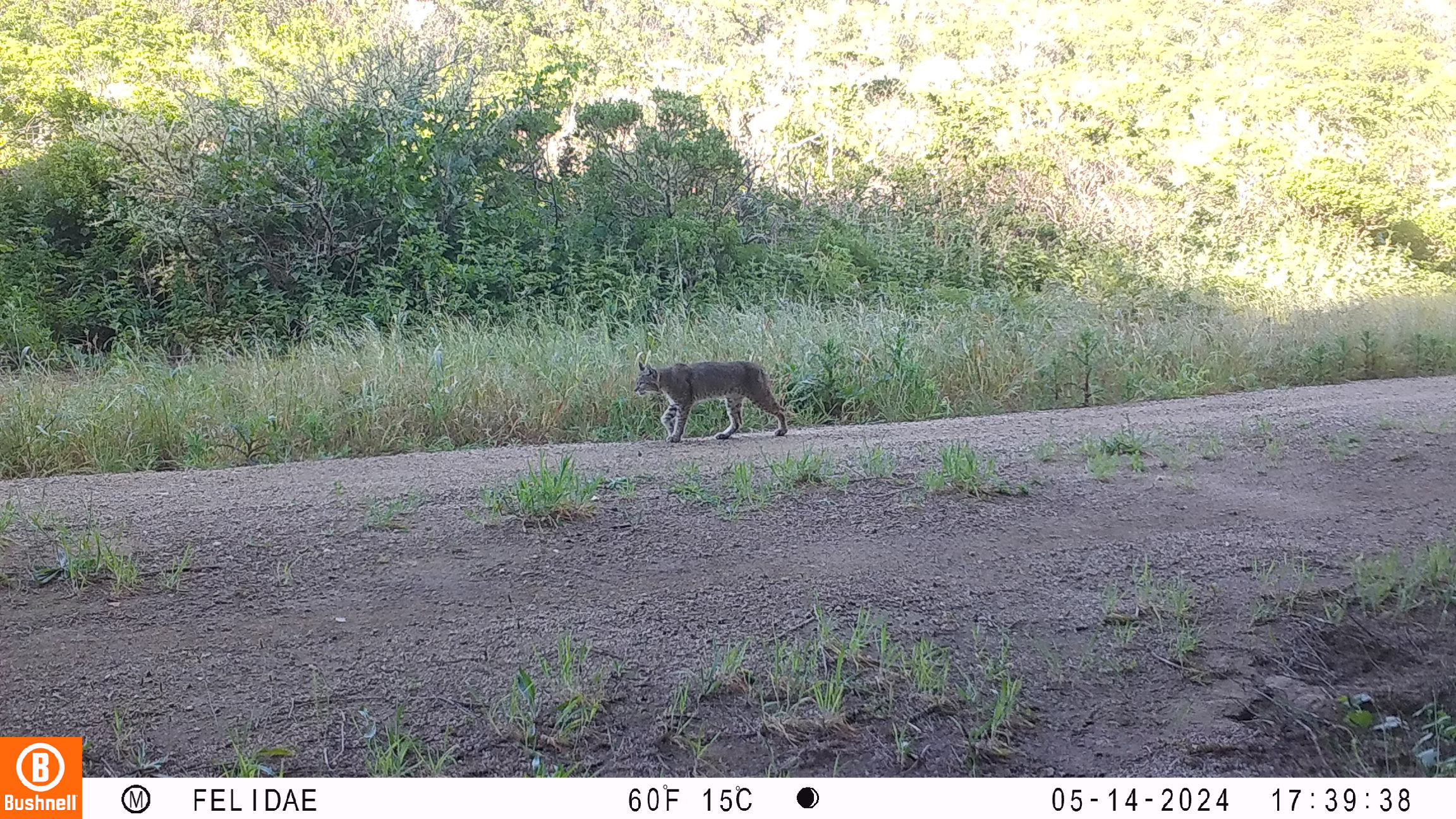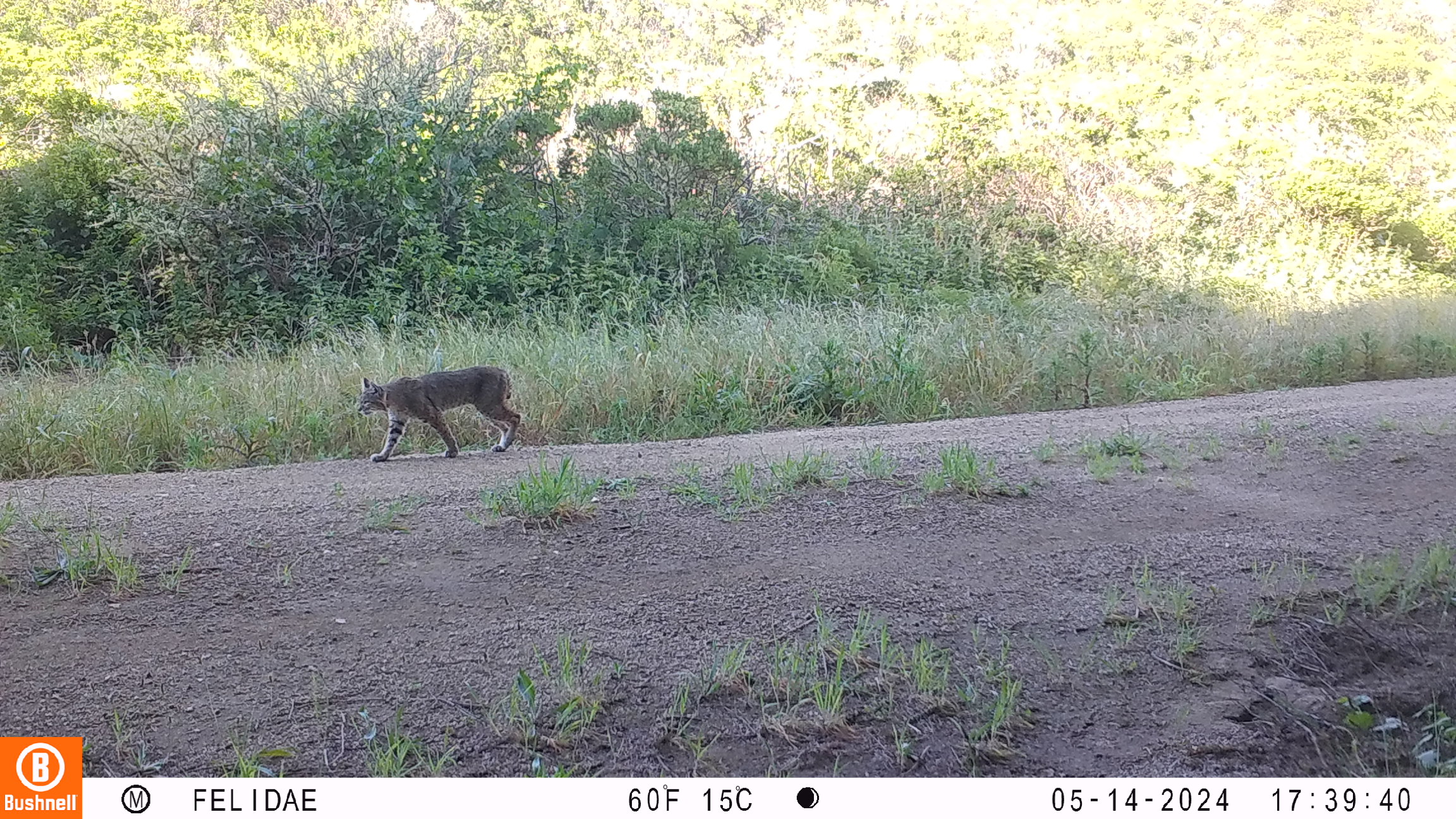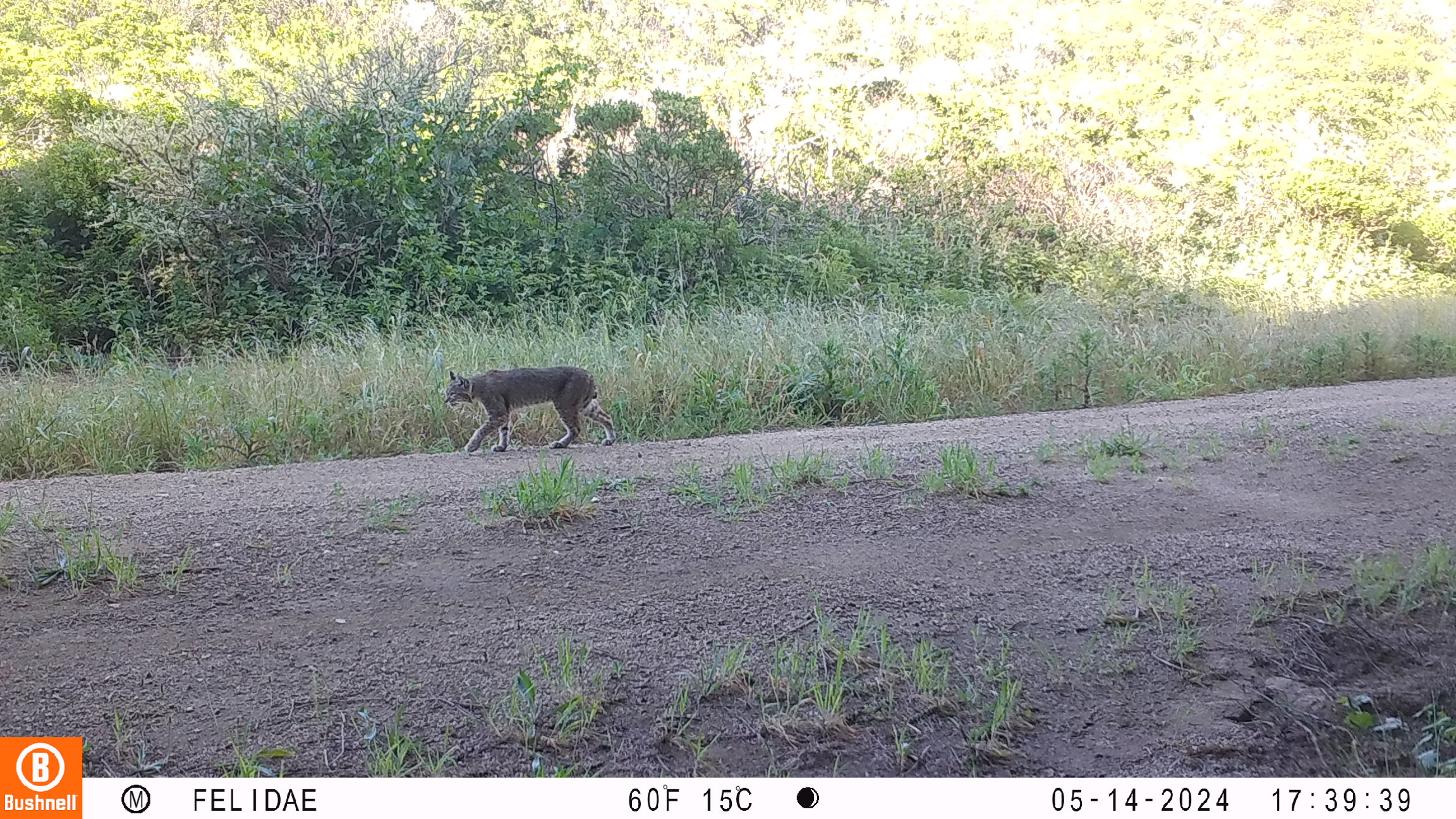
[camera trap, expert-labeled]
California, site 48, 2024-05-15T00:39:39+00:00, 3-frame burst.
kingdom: Animalia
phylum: Chordata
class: Mammalia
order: Carnivora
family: Felidae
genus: Lynx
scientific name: Lynx rufus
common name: bobcat